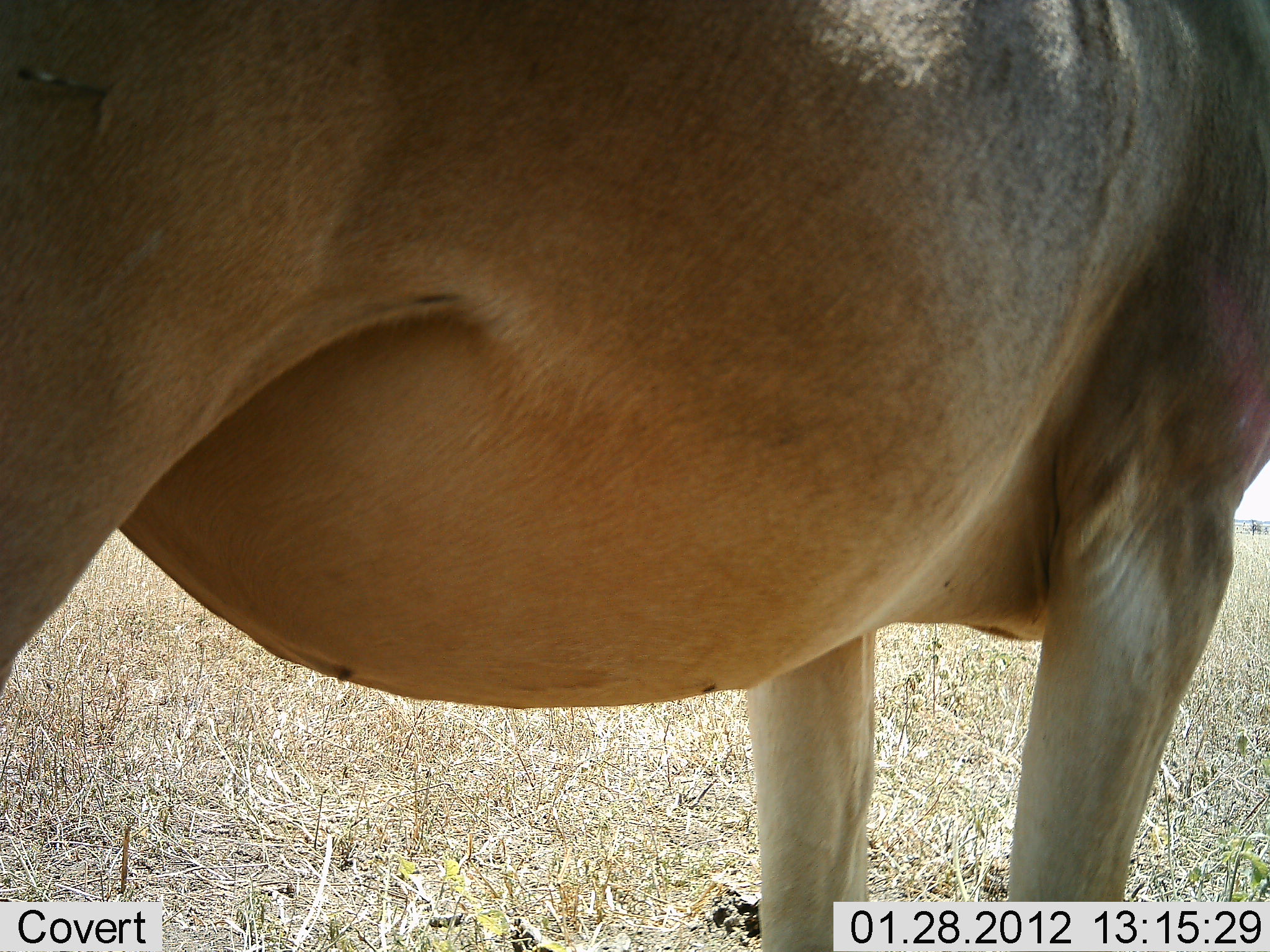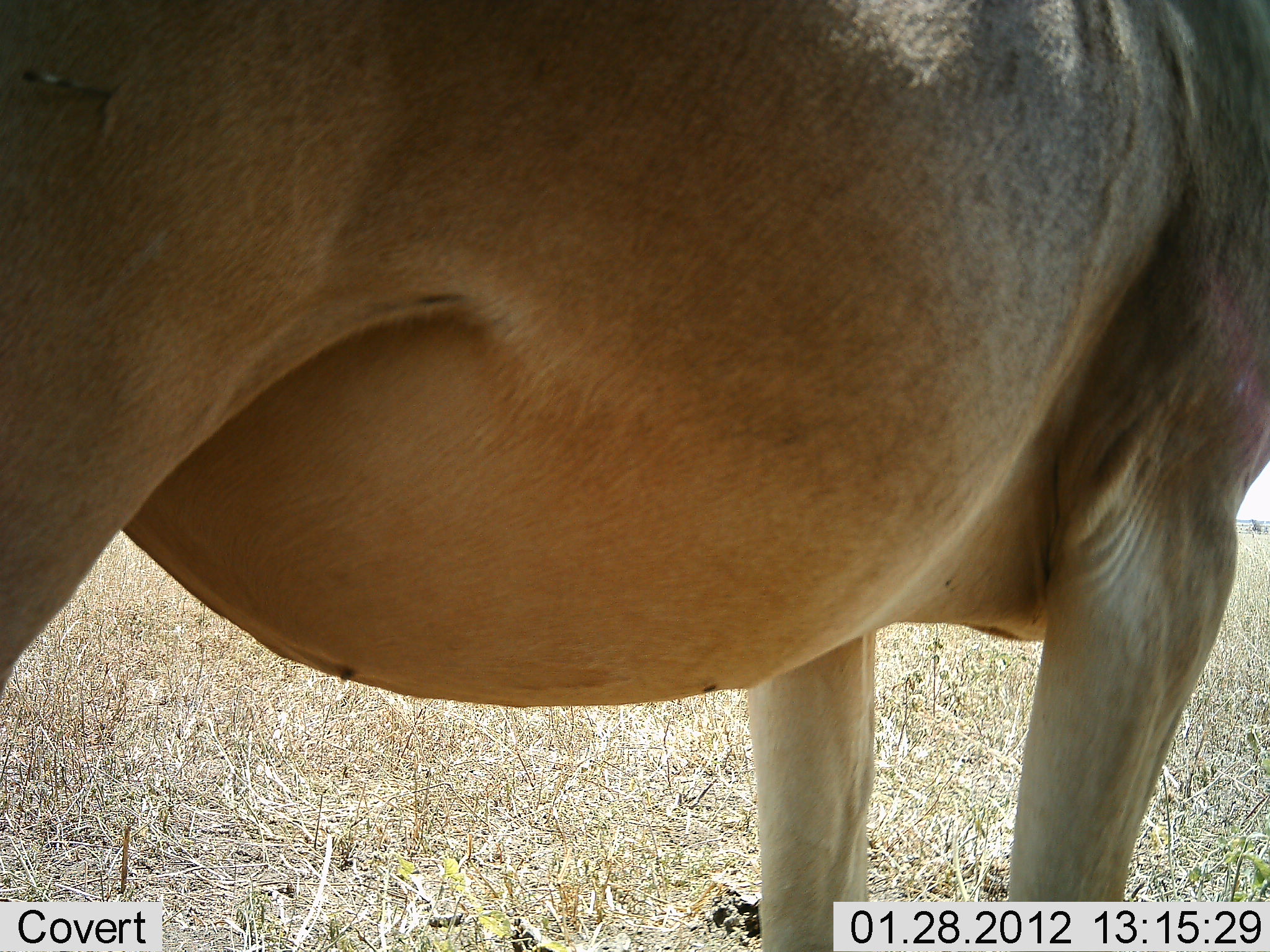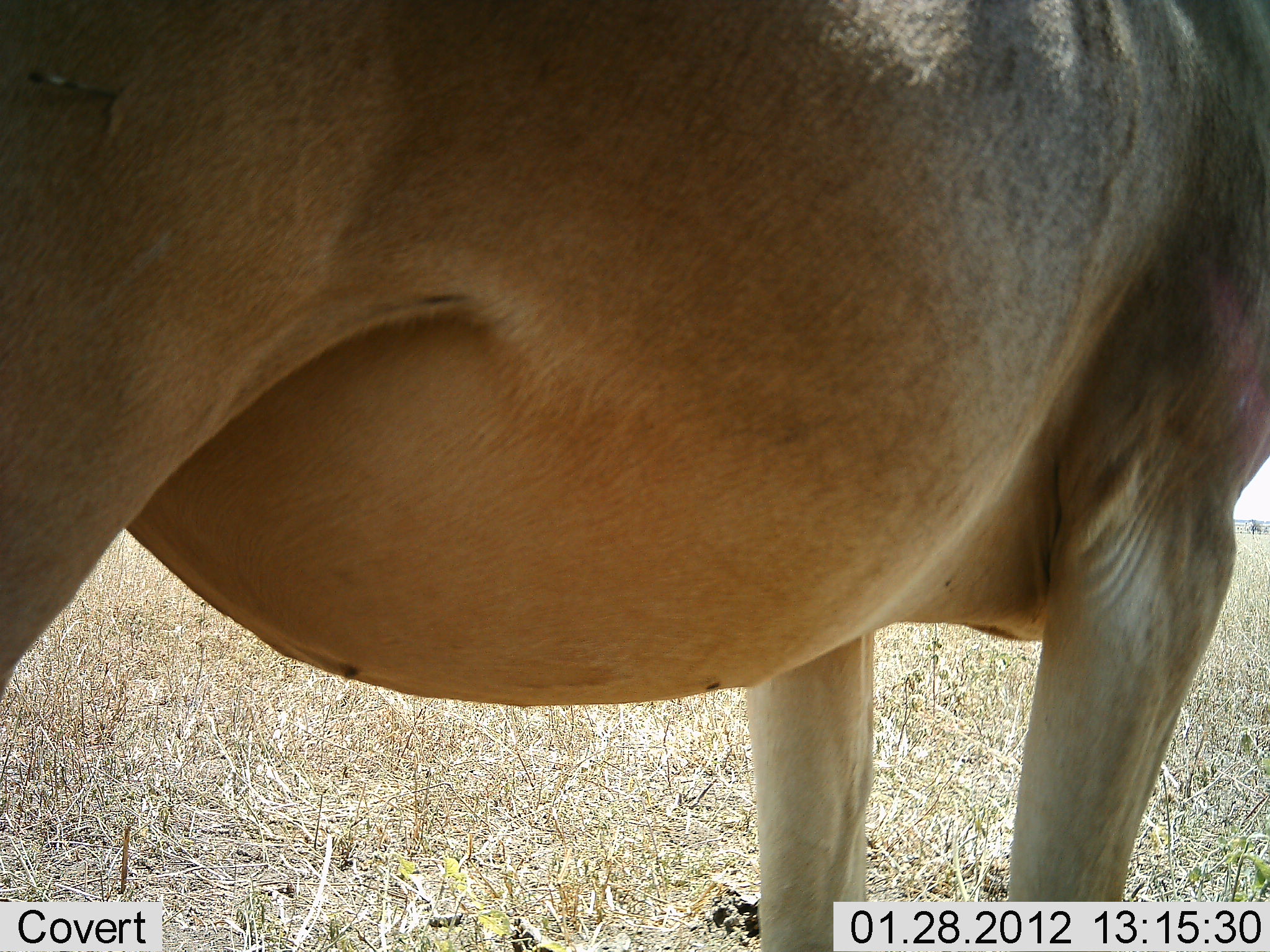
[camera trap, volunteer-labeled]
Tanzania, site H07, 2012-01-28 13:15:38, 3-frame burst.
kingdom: Animalia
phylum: Chordata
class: Mammalia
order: Artiodactyla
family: Bovidae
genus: Alcelaphus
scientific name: Alcelaphus buselaphus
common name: hartebeest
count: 1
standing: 100%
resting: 0%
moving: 0%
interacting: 0%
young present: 0%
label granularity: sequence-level